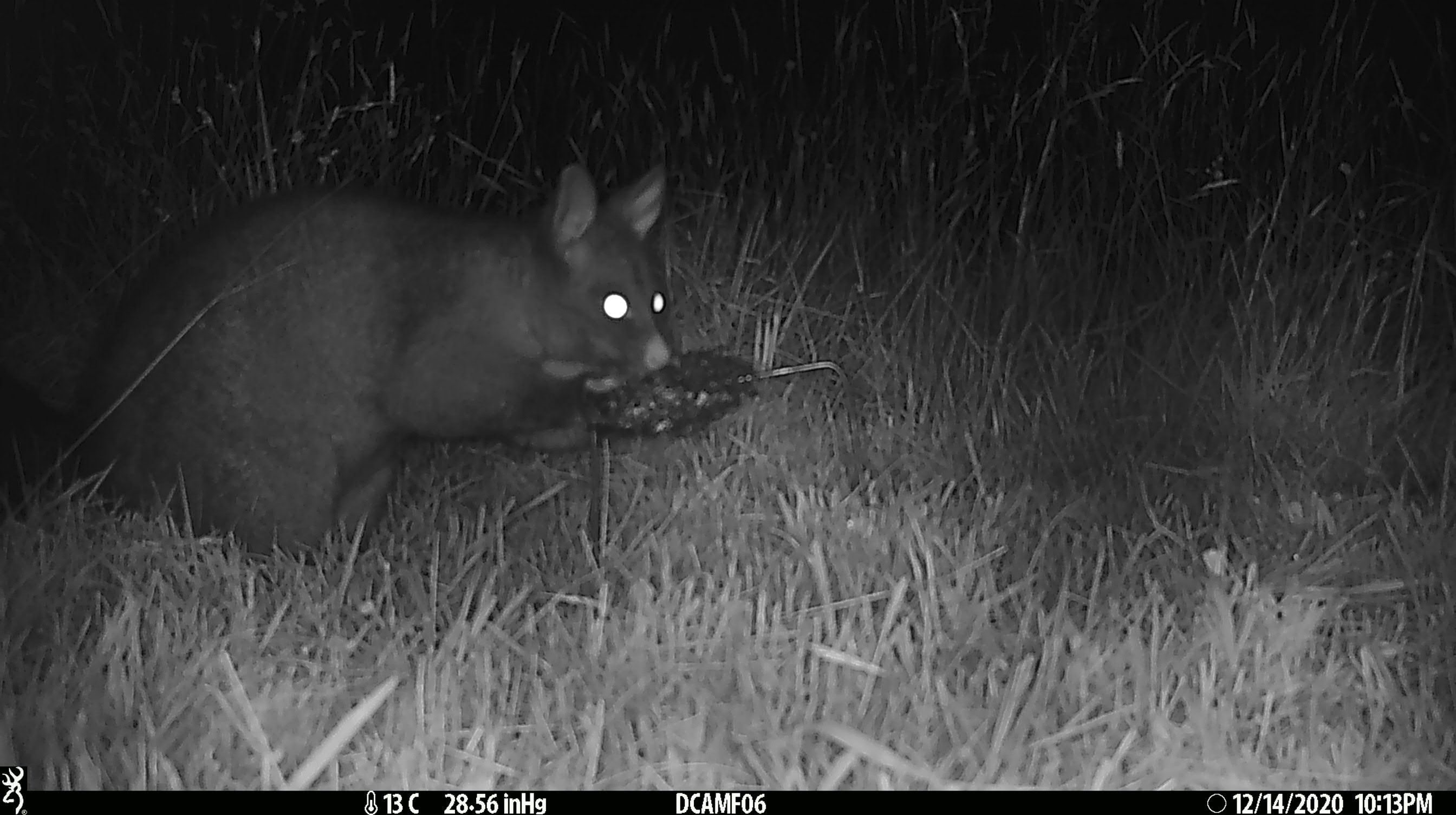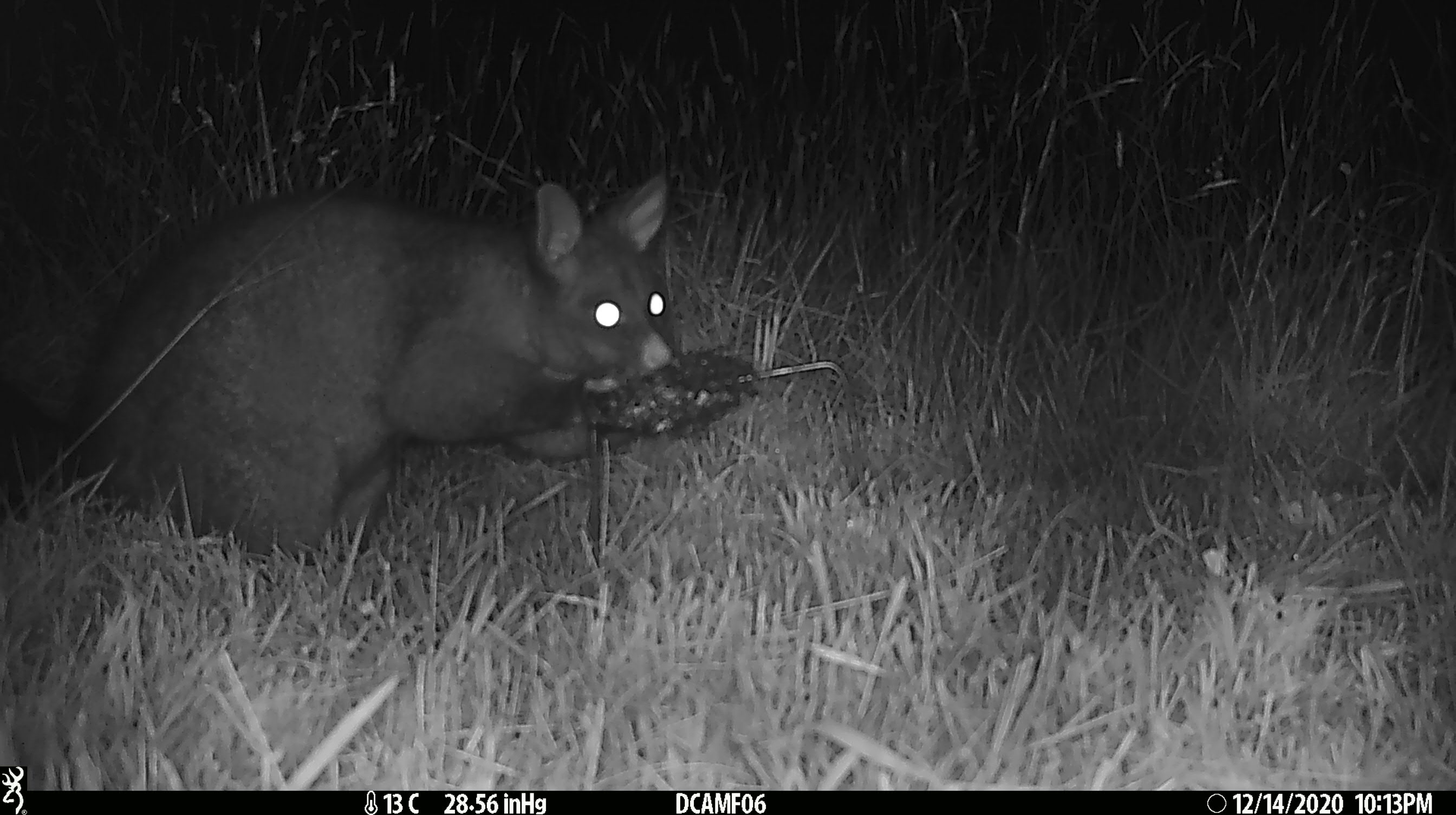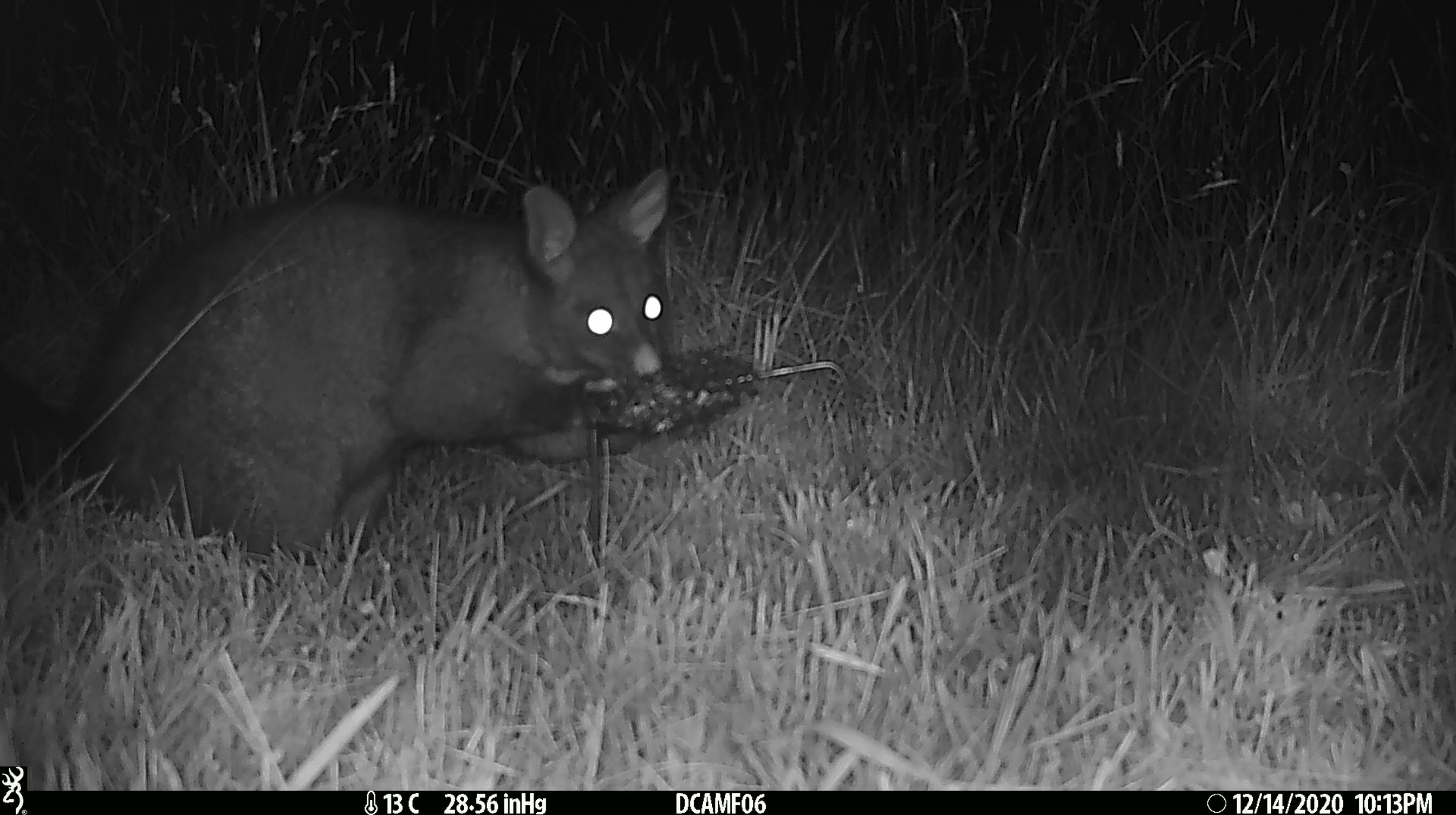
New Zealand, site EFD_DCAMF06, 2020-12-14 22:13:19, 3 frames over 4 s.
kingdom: Animalia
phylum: Chordata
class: Mammalia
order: Diprotodontia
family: Phalangeridae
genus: Trichosurus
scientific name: Trichosurus vulpecula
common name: common brushtail possum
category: possum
Possum (common brushtail possum) (Trichosurus vulpecula).